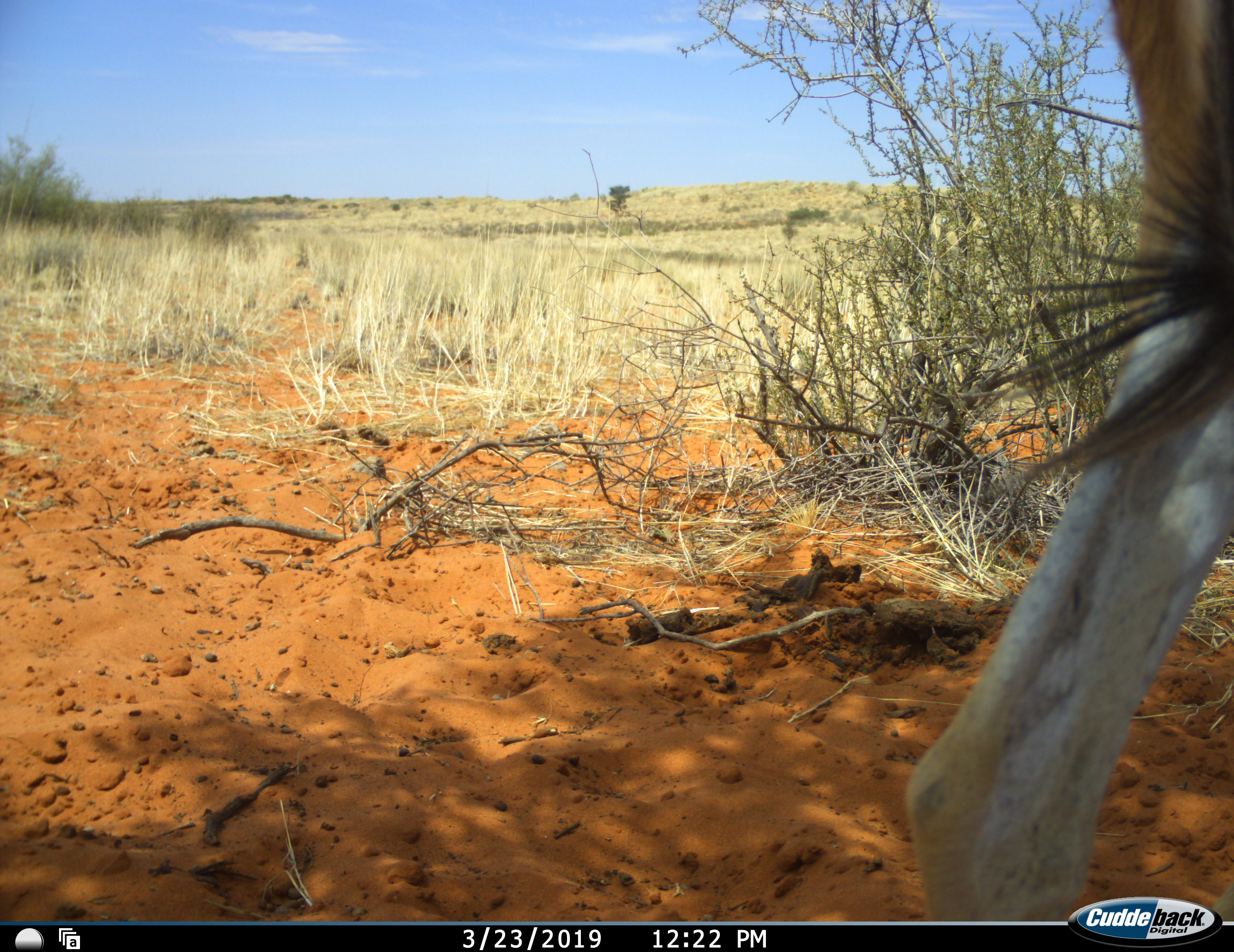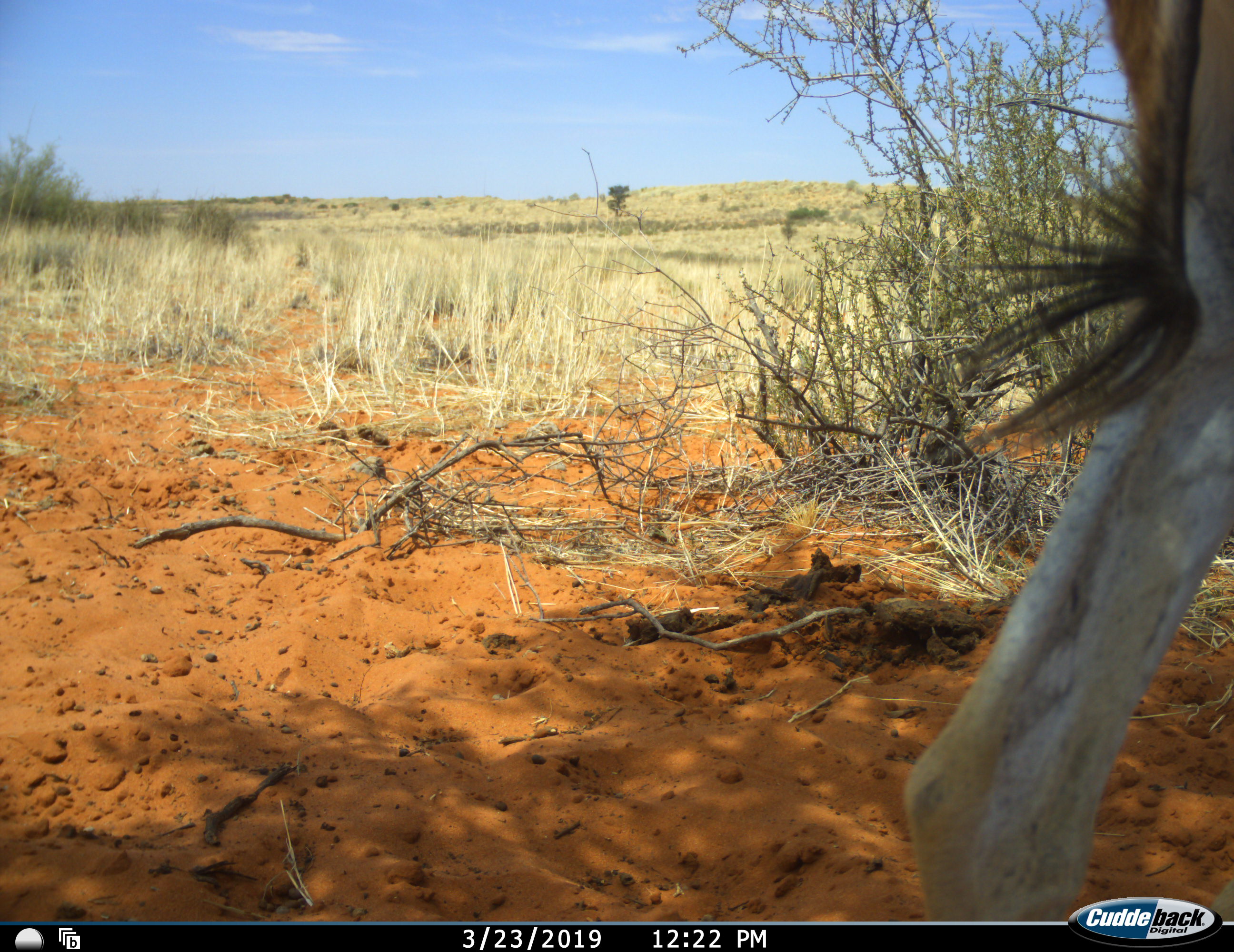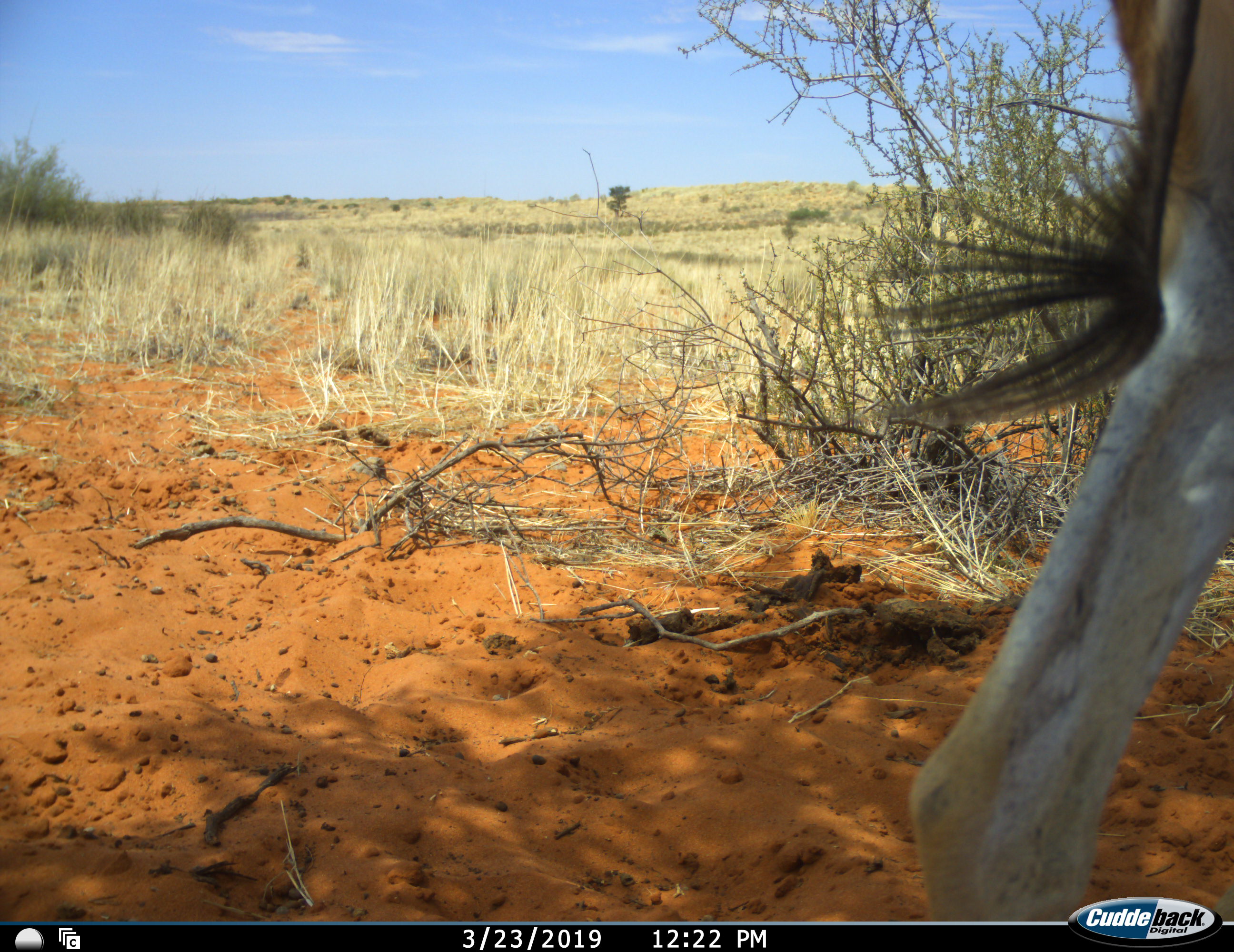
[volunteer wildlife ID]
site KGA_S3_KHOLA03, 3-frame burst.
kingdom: Animalia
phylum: Chordata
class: Mammalia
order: Artiodactyla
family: Bovidae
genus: Antidorcas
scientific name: Antidorcas marsupialis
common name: springbok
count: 1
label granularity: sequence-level